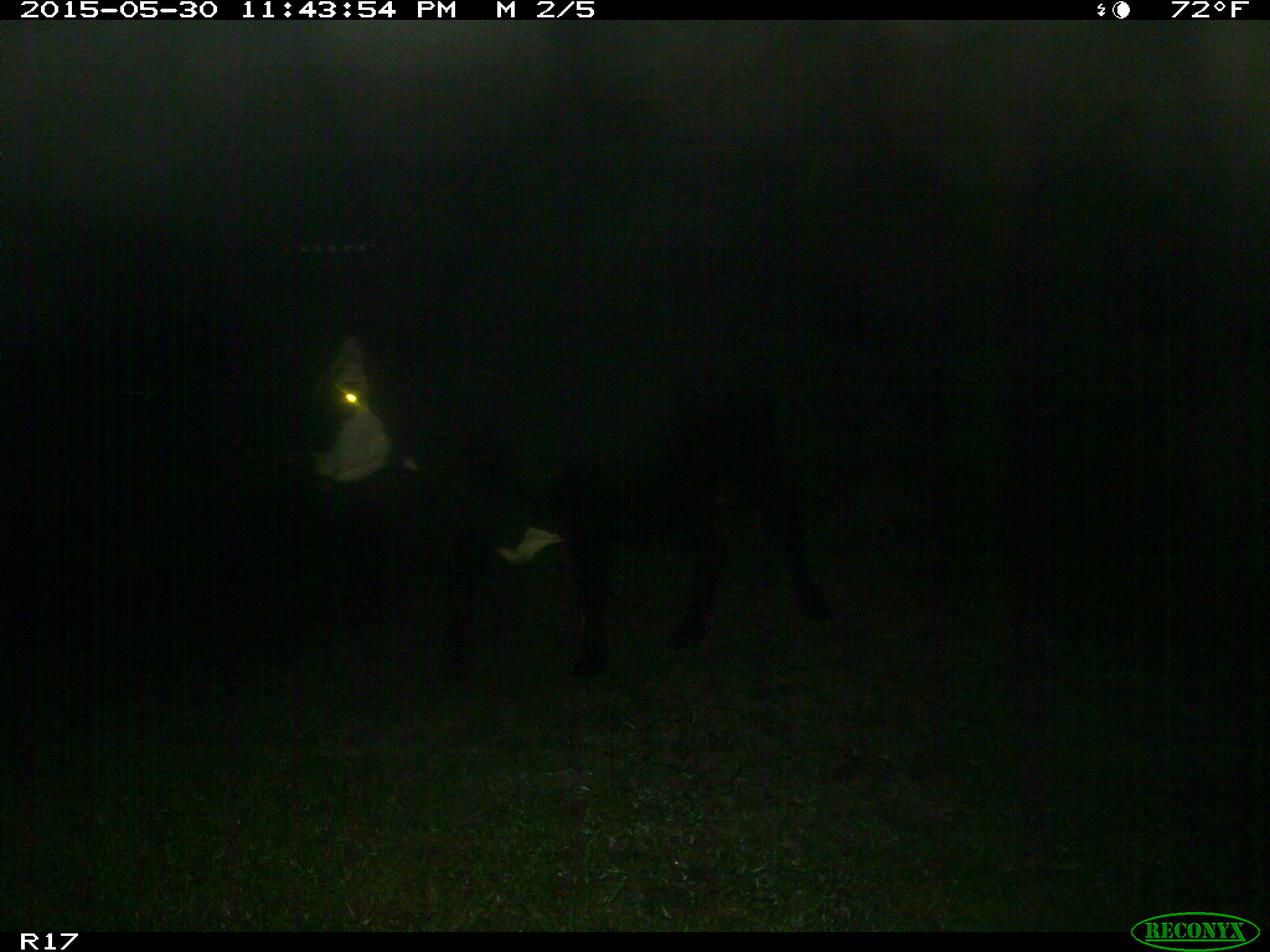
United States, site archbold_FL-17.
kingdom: Animalia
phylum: Chordata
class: Mammalia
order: Artiodactyla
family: Bovidae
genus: Bos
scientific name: Bos taurus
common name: domestic cow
Bos taurus (domestic cow).